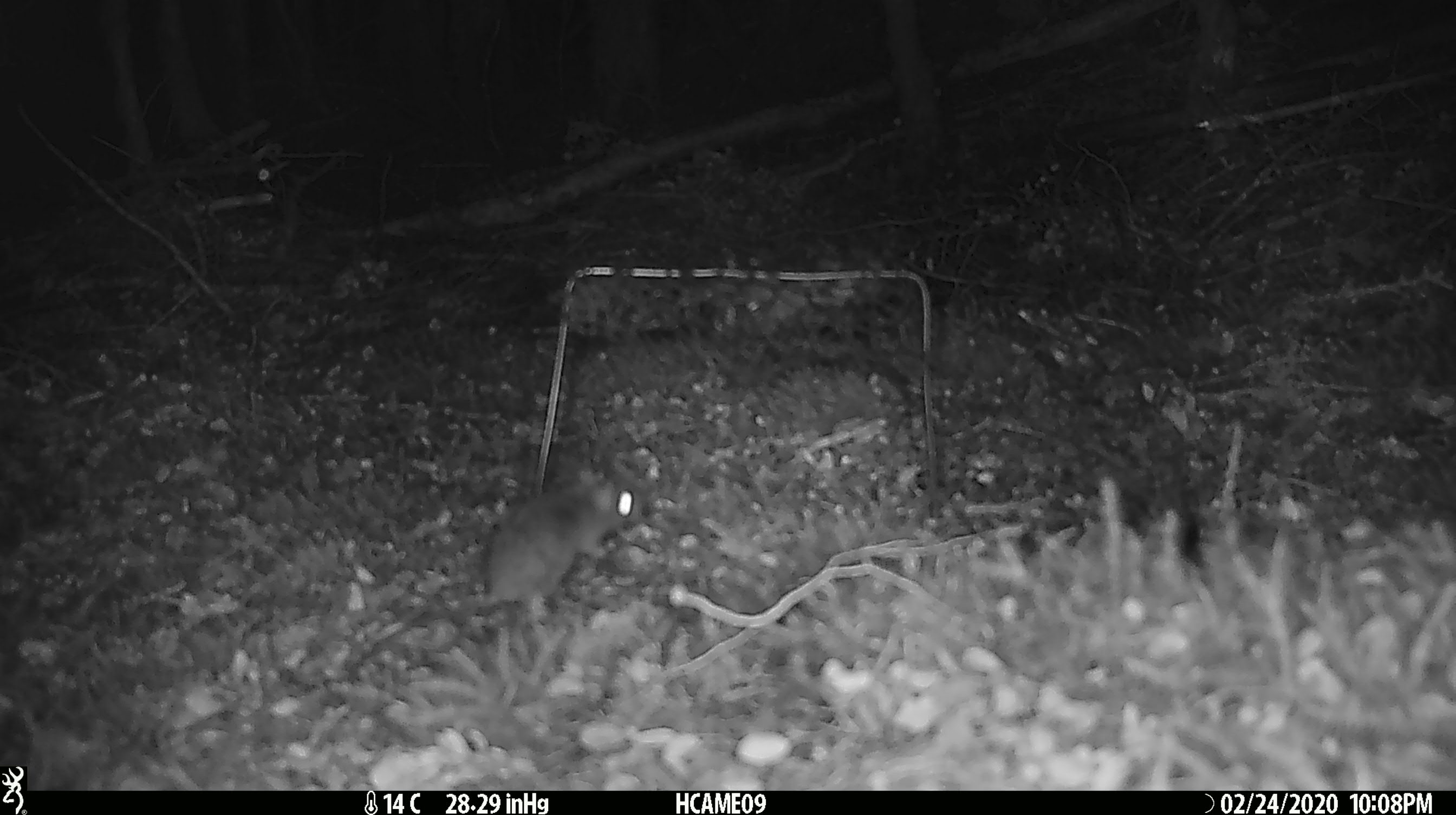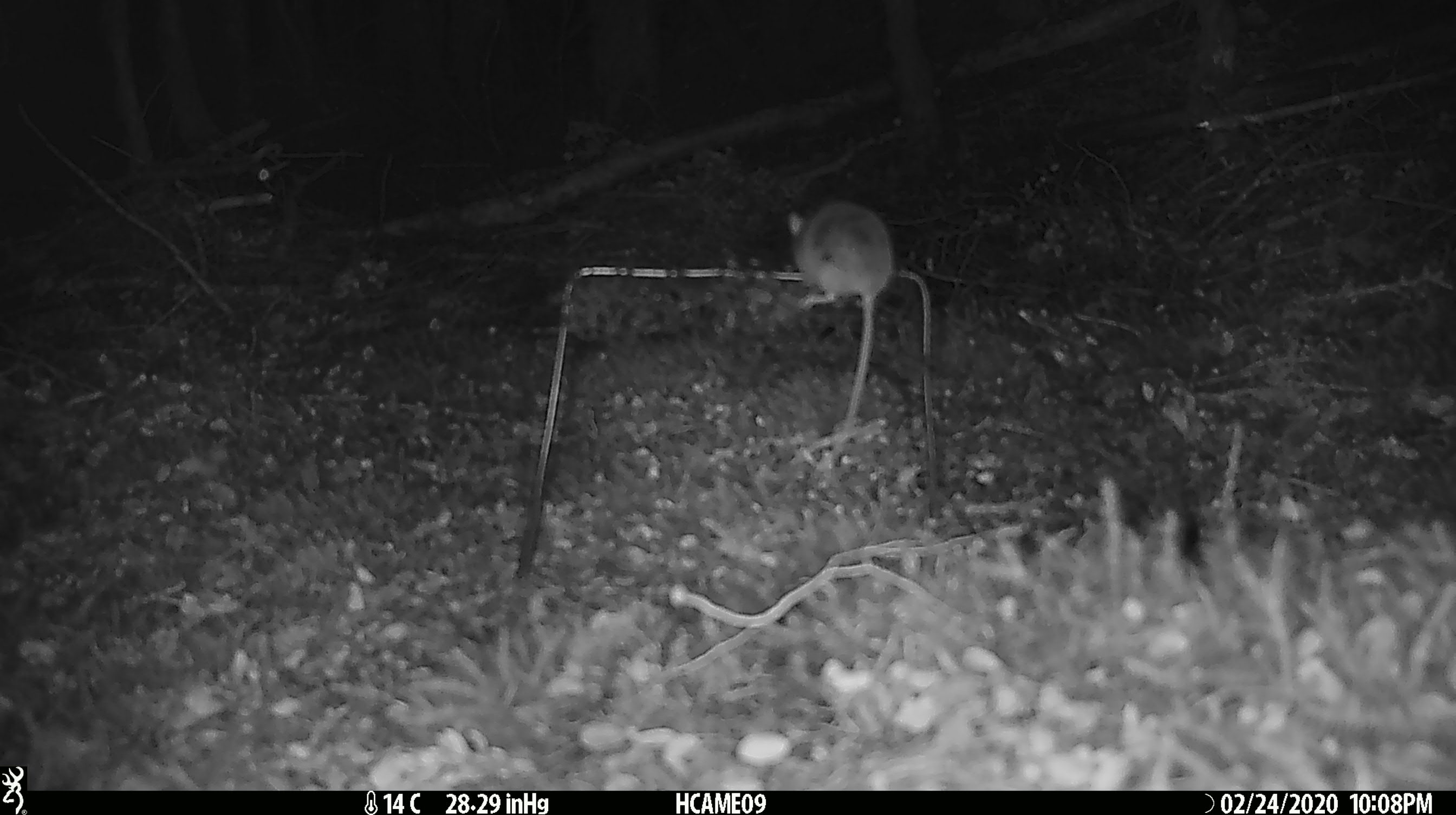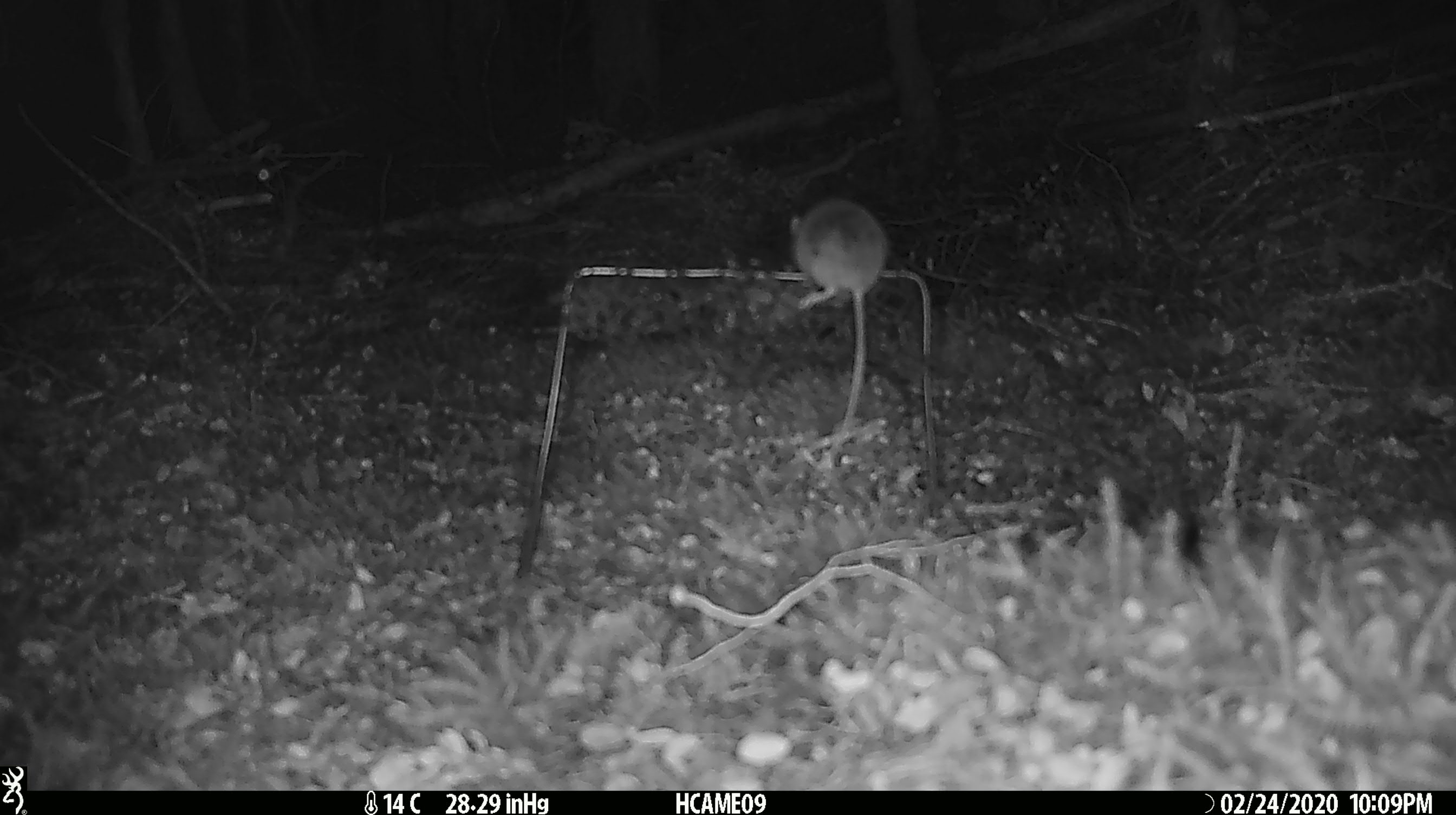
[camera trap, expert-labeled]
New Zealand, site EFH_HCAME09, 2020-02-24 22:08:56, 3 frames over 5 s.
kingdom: Animalia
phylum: Chordata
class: Mammalia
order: Rodentia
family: Muridae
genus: Mus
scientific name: Mus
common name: mouse